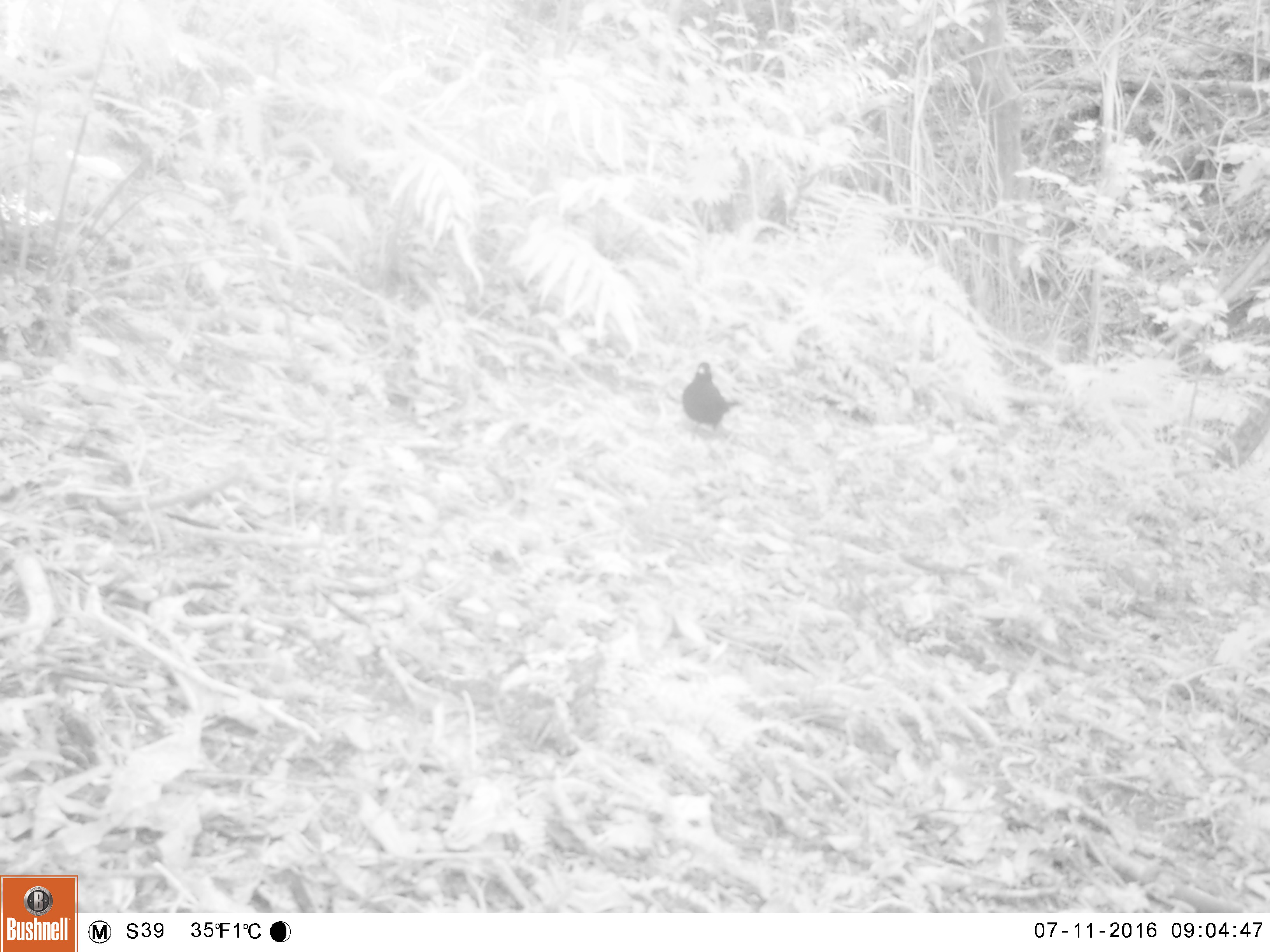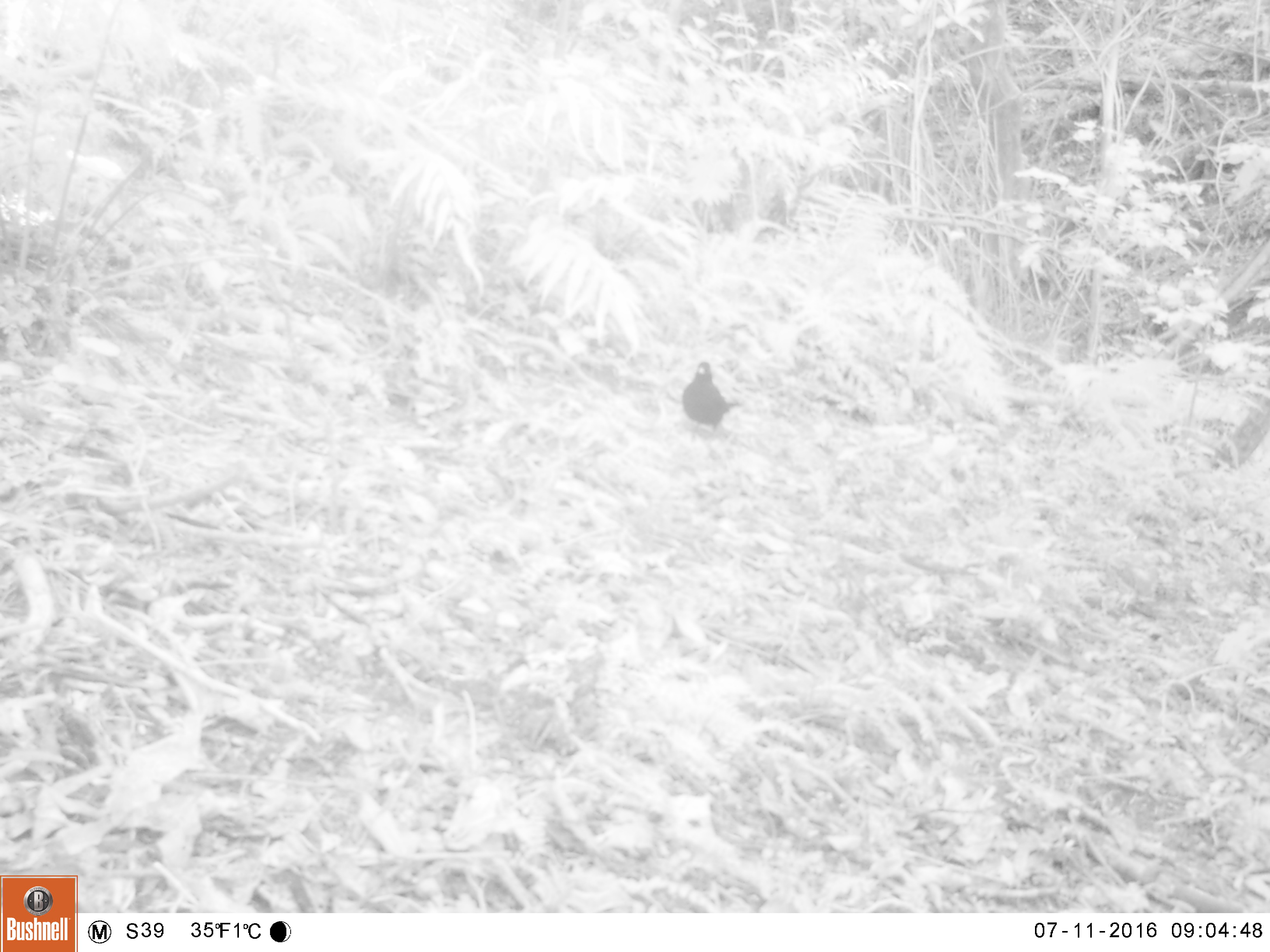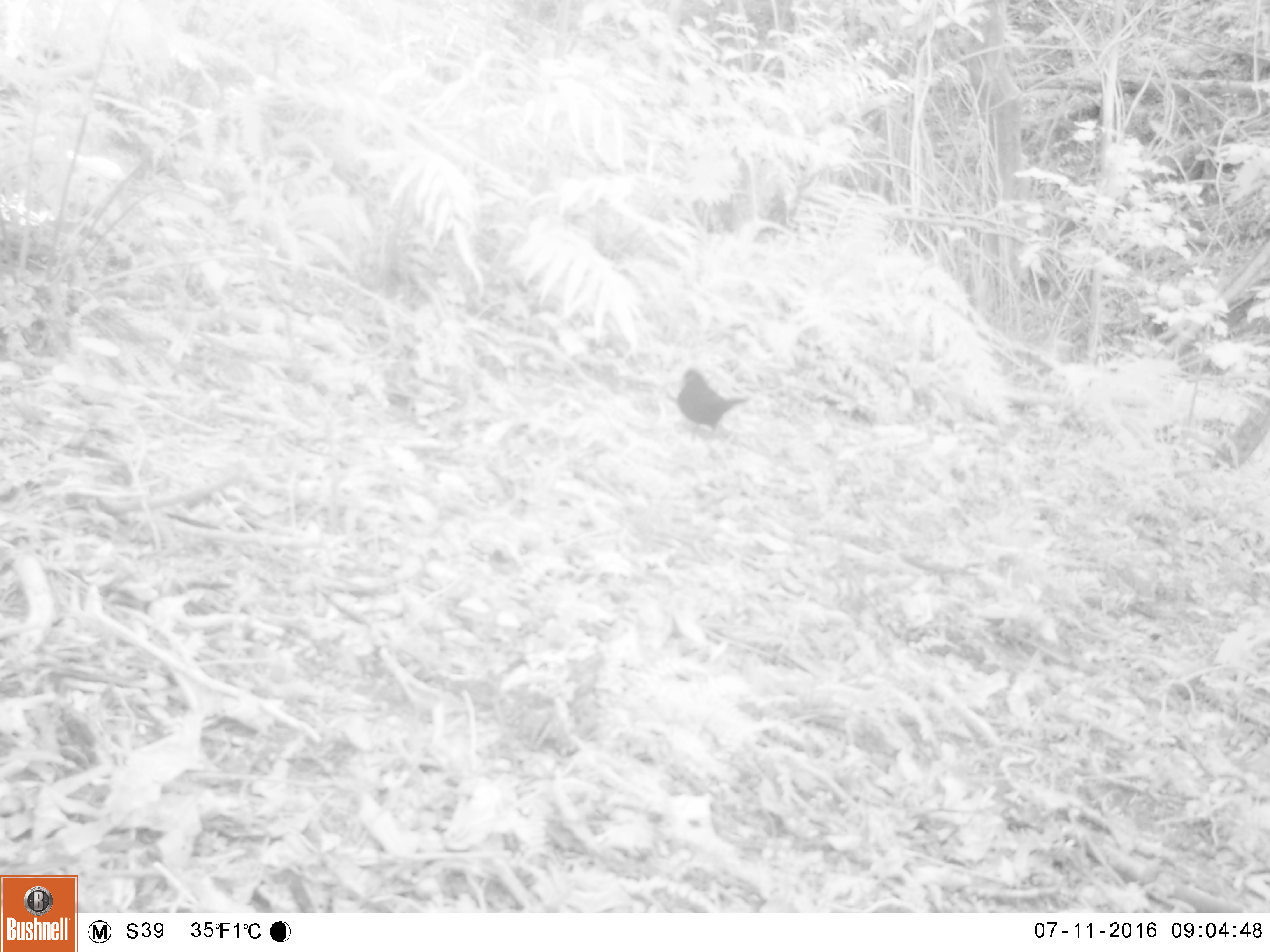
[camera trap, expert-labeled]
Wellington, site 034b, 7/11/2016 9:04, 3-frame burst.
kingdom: Animalia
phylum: Chordata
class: Aves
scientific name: Aves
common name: bird